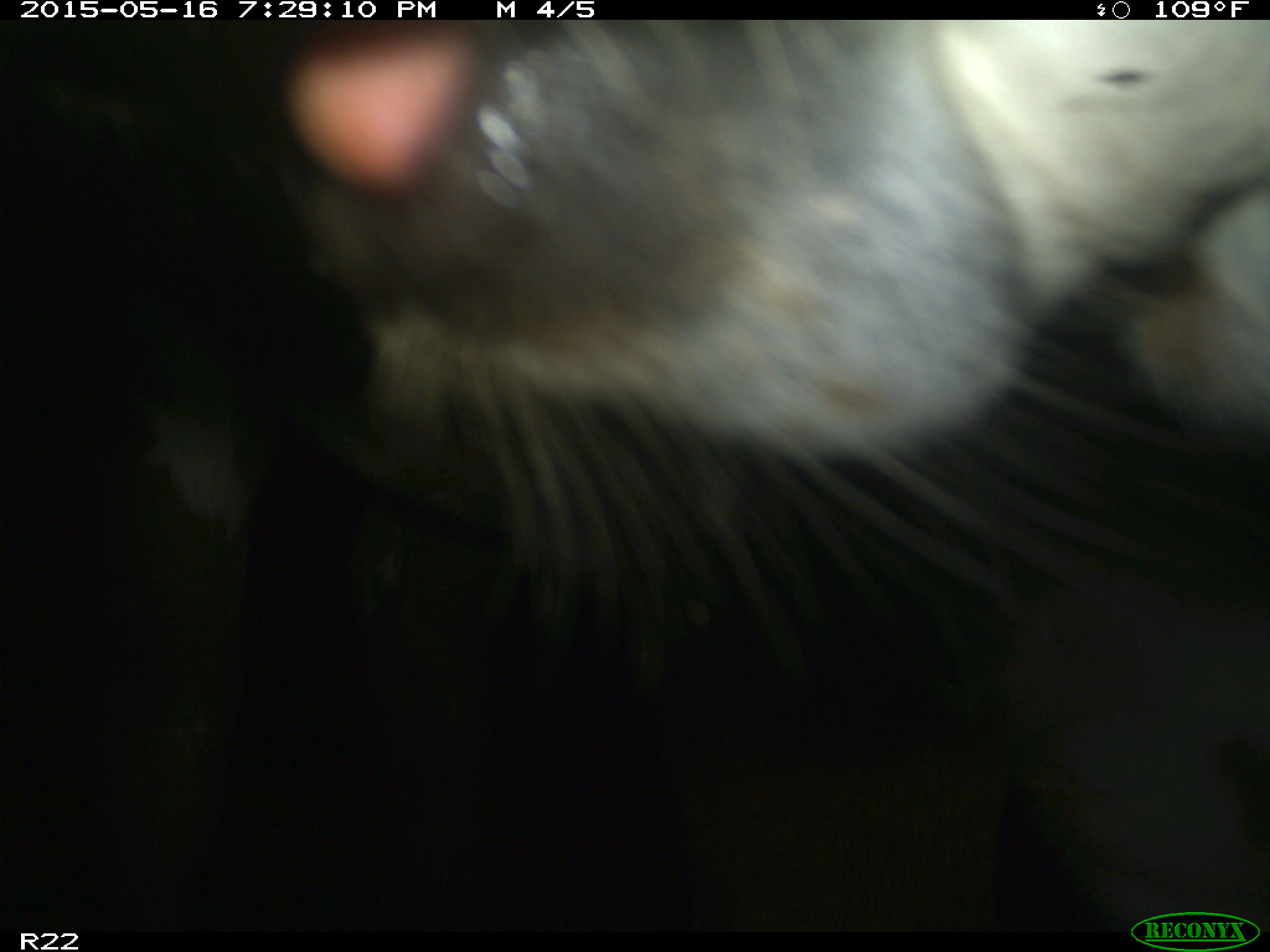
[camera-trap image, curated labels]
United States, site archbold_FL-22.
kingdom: Animalia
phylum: Chordata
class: Mammalia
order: Artiodactyla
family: Bovidae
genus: Bos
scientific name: Bos taurus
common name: domestic cow